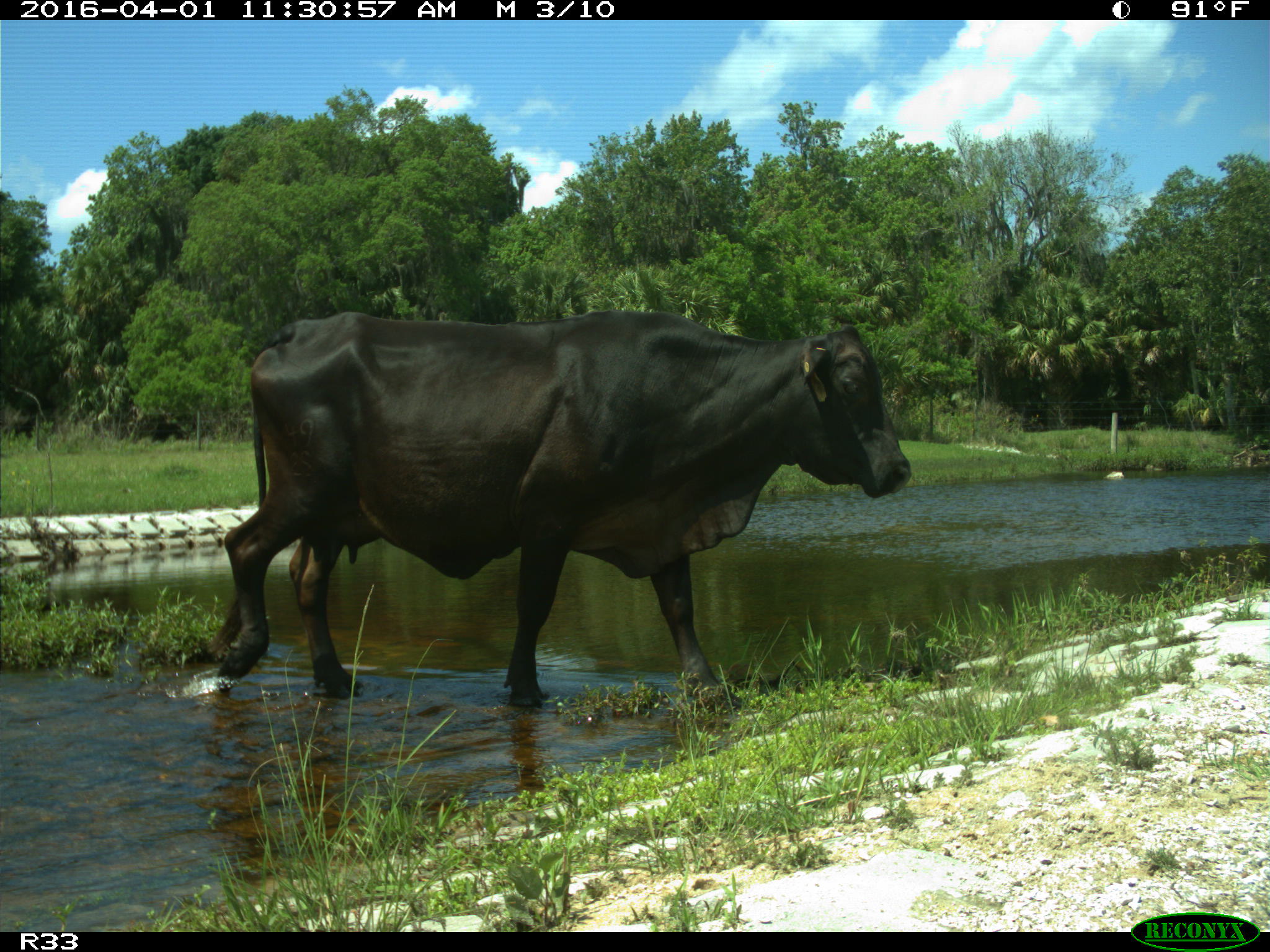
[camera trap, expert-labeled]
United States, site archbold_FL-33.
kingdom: Animalia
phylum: Chordata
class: Mammalia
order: Artiodactyla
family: Bovidae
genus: Bos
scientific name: Bos taurus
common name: domestic cow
Bos taurus (domestic cow).